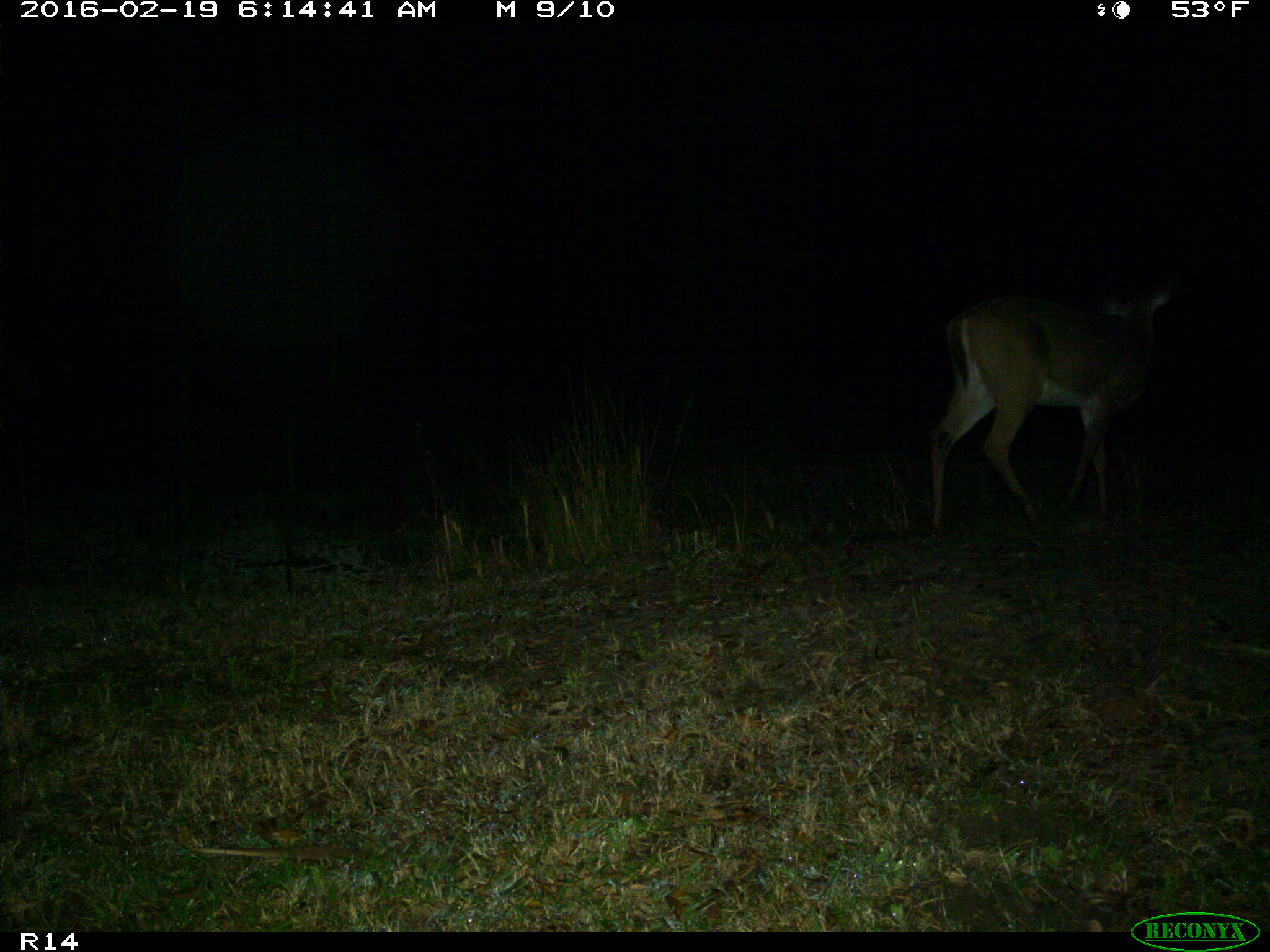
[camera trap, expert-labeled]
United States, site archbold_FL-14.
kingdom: Animalia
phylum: Chordata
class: Mammalia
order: Artiodactyla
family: Cervidae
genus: Odocoileus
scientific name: Odocoileus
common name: deer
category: unidentified deer